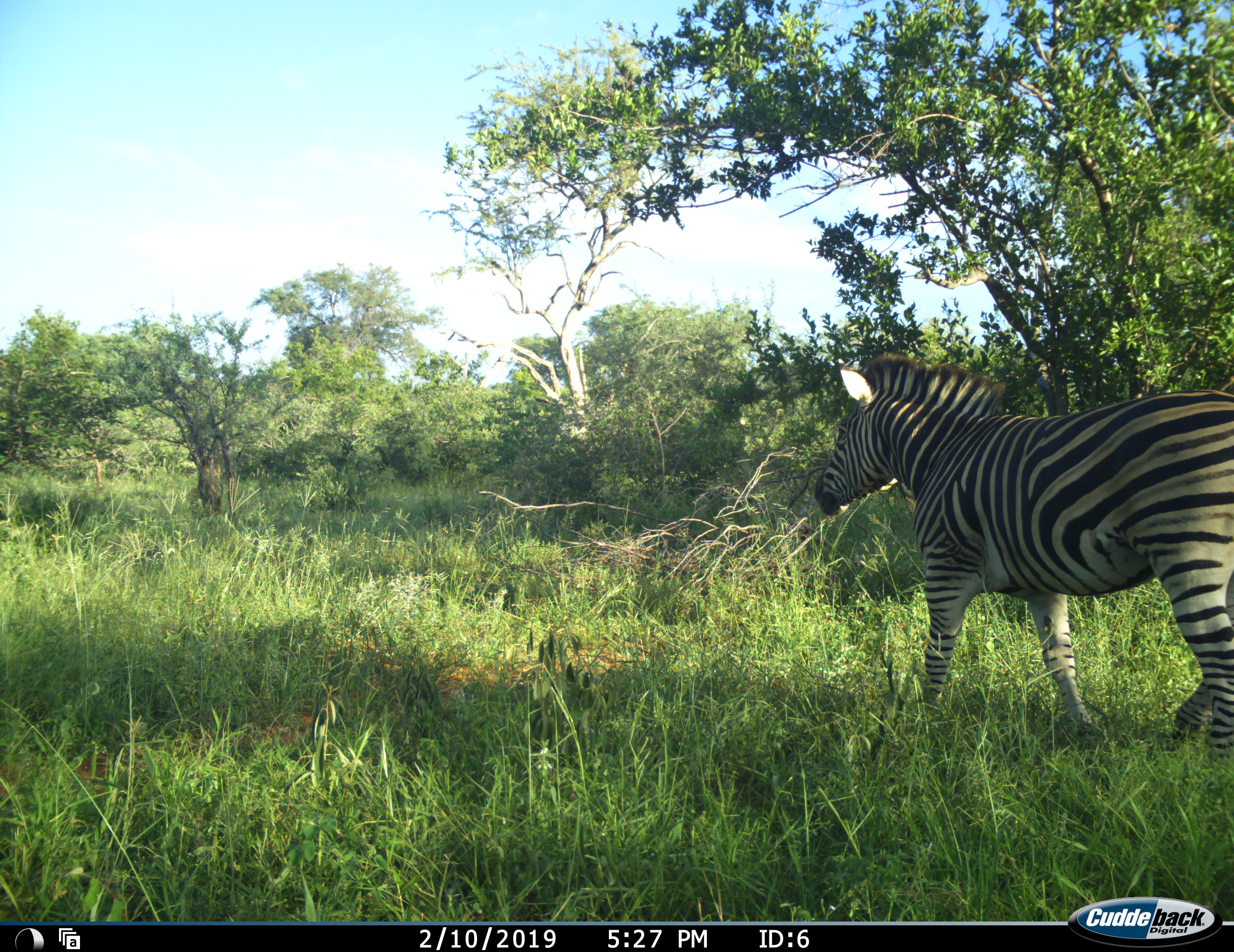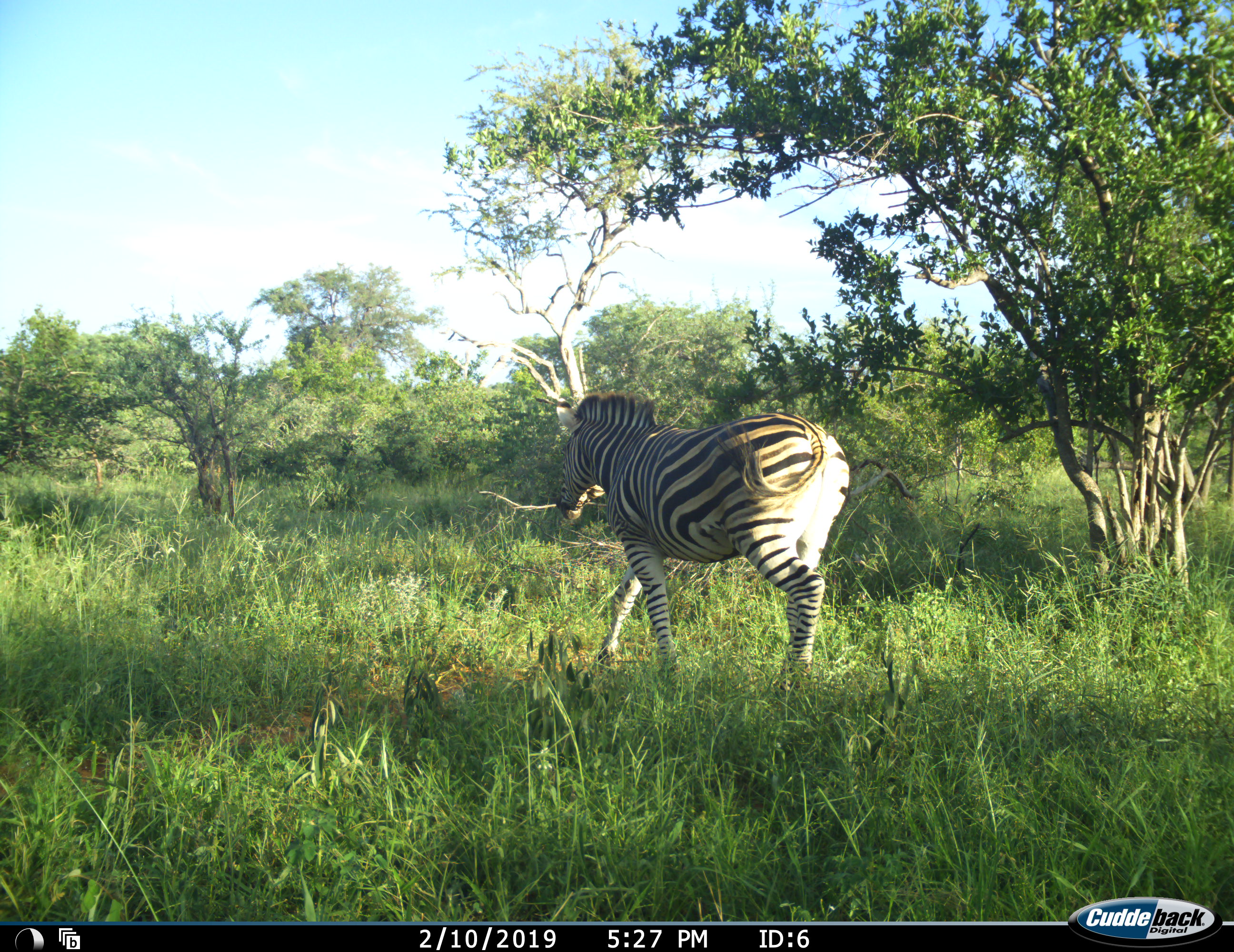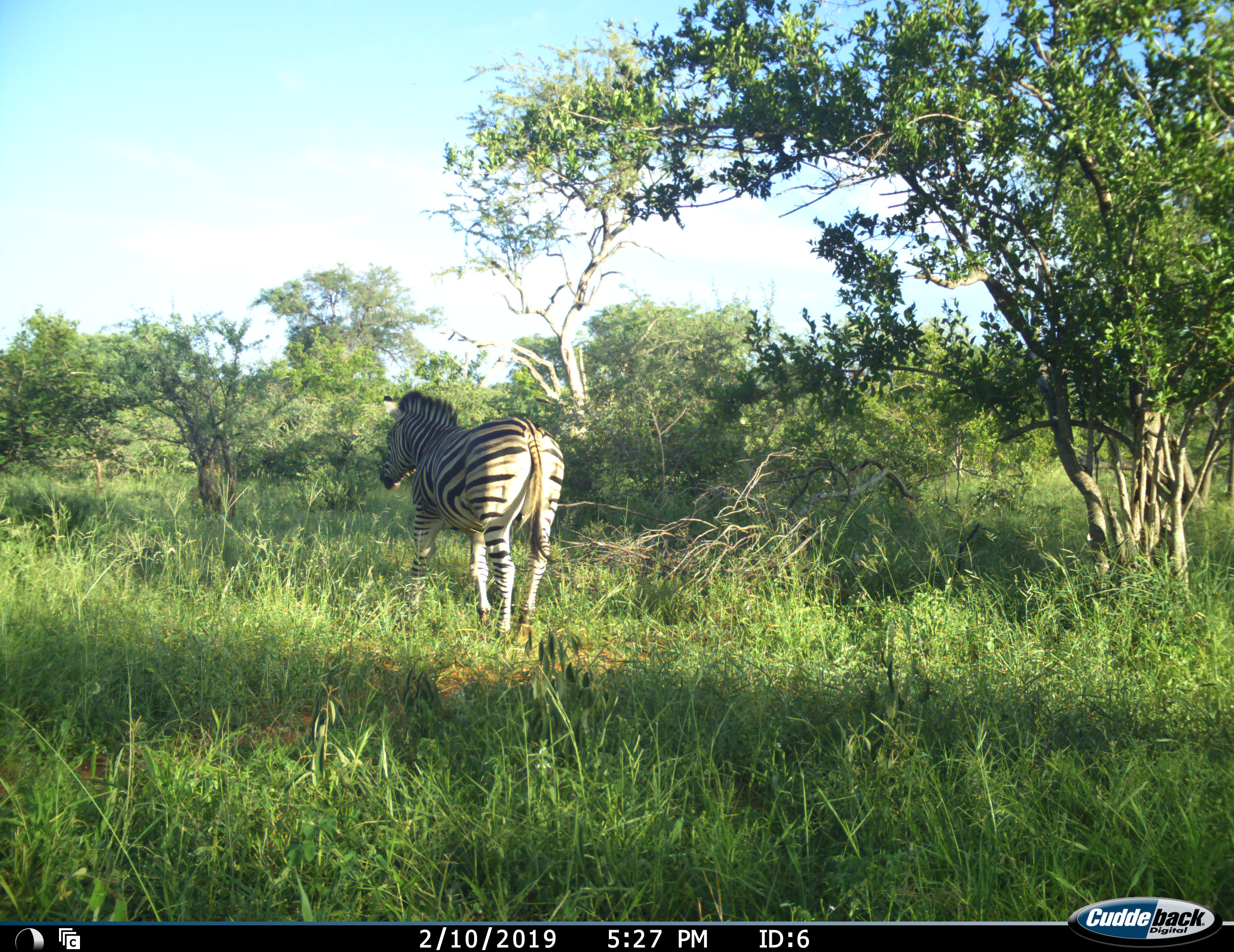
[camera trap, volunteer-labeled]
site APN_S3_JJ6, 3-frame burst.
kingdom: Animalia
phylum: Chordata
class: Mammalia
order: Perissodactyla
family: Equidae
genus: Equus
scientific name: Equus quagga burchellii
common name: burchell's zebra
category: zebraburchells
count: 1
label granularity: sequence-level